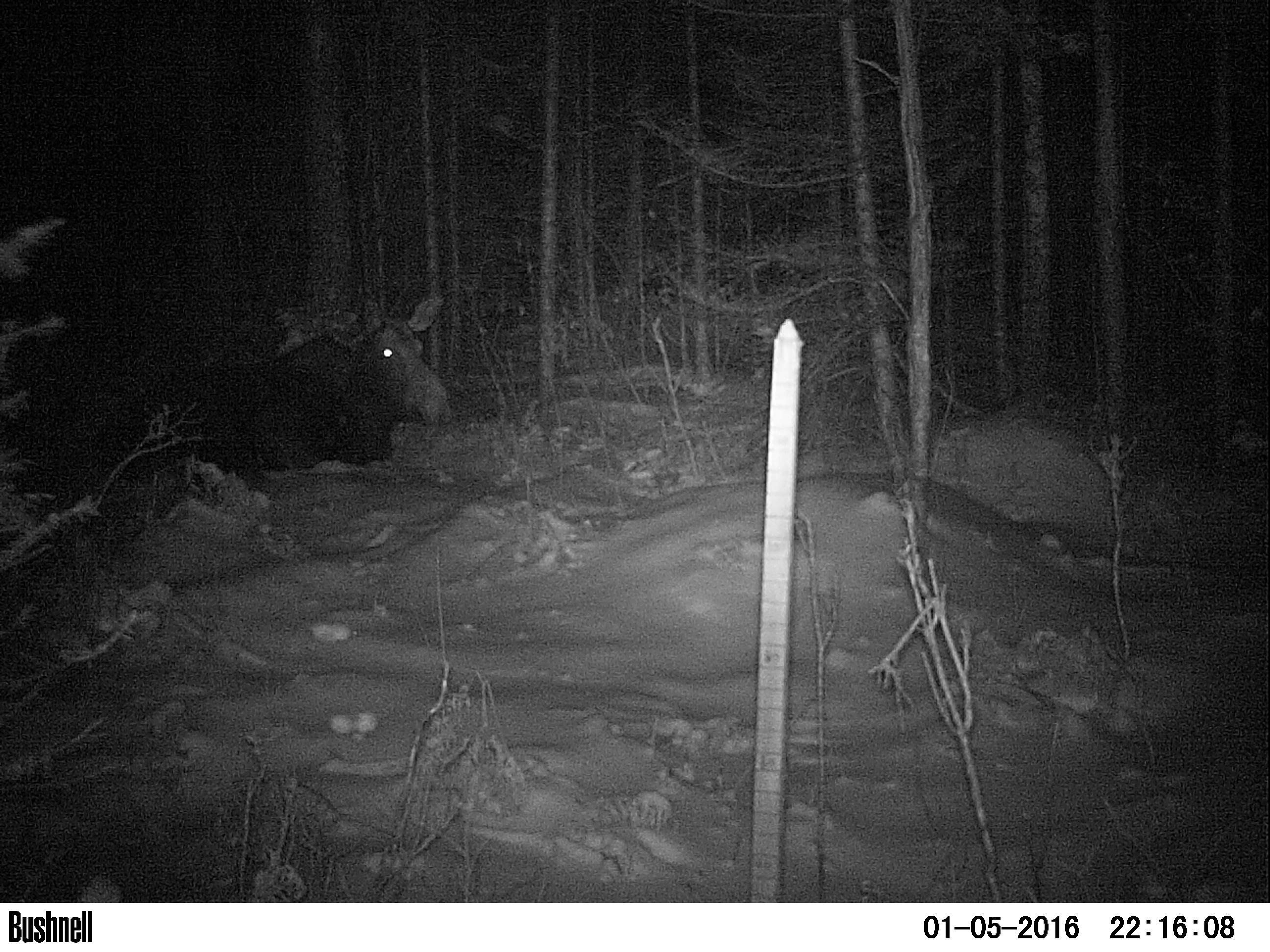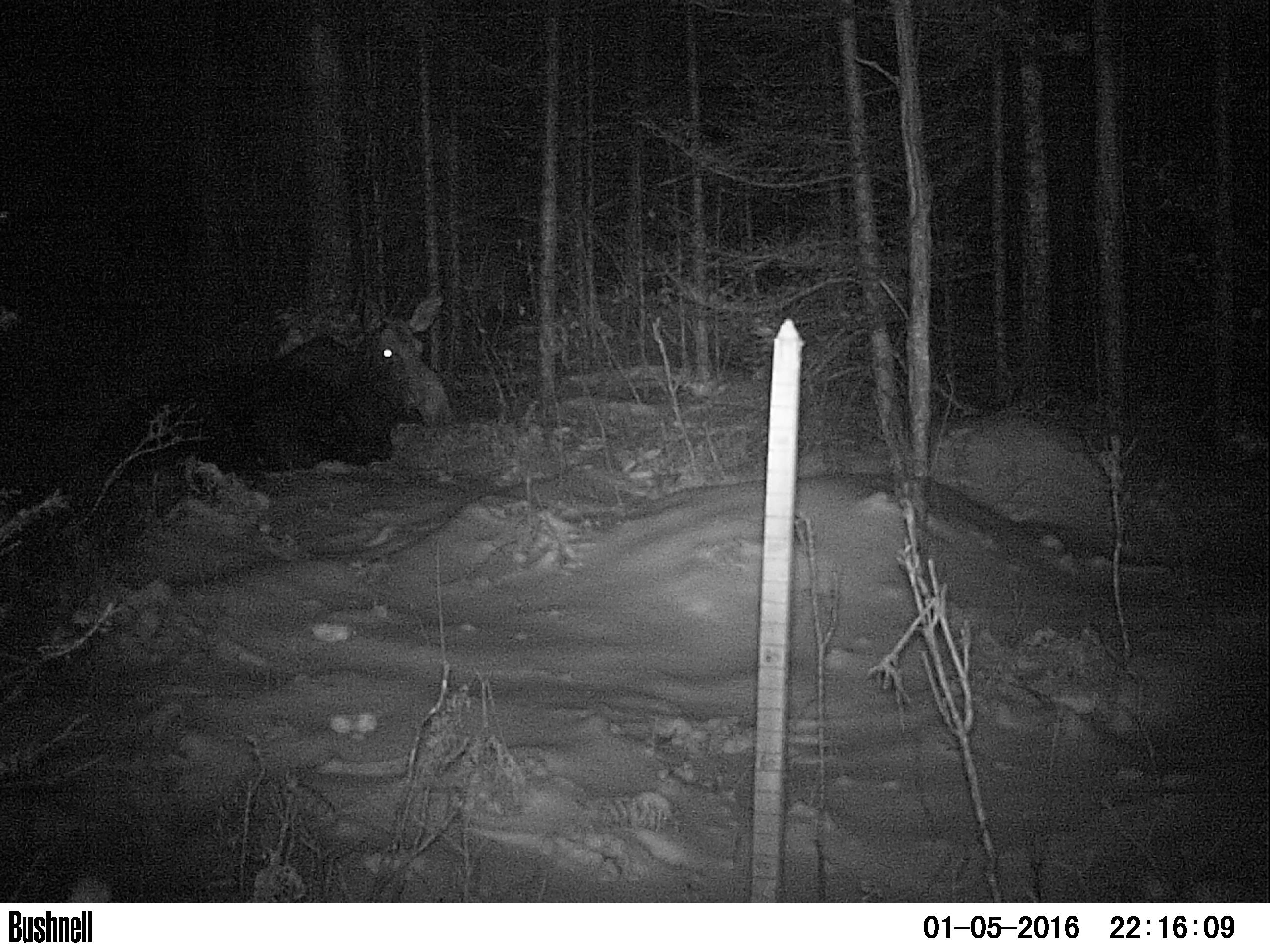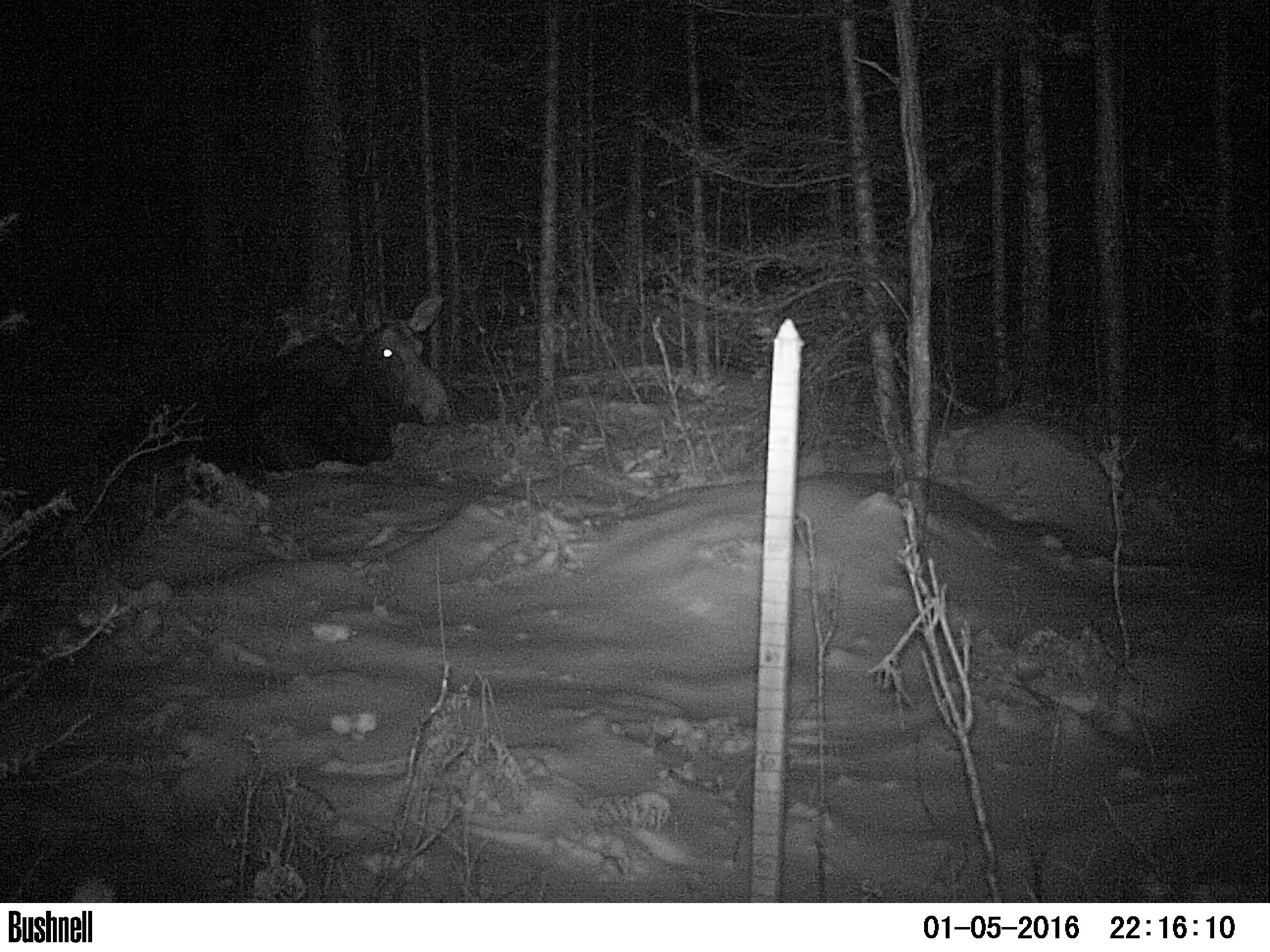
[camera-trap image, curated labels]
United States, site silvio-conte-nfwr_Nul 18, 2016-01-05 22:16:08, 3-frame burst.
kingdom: Animalia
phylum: Chordata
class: Mammalia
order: Artiodactyla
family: Cervidae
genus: Alces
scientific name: Alces alces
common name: moose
Moose (Alces alces).